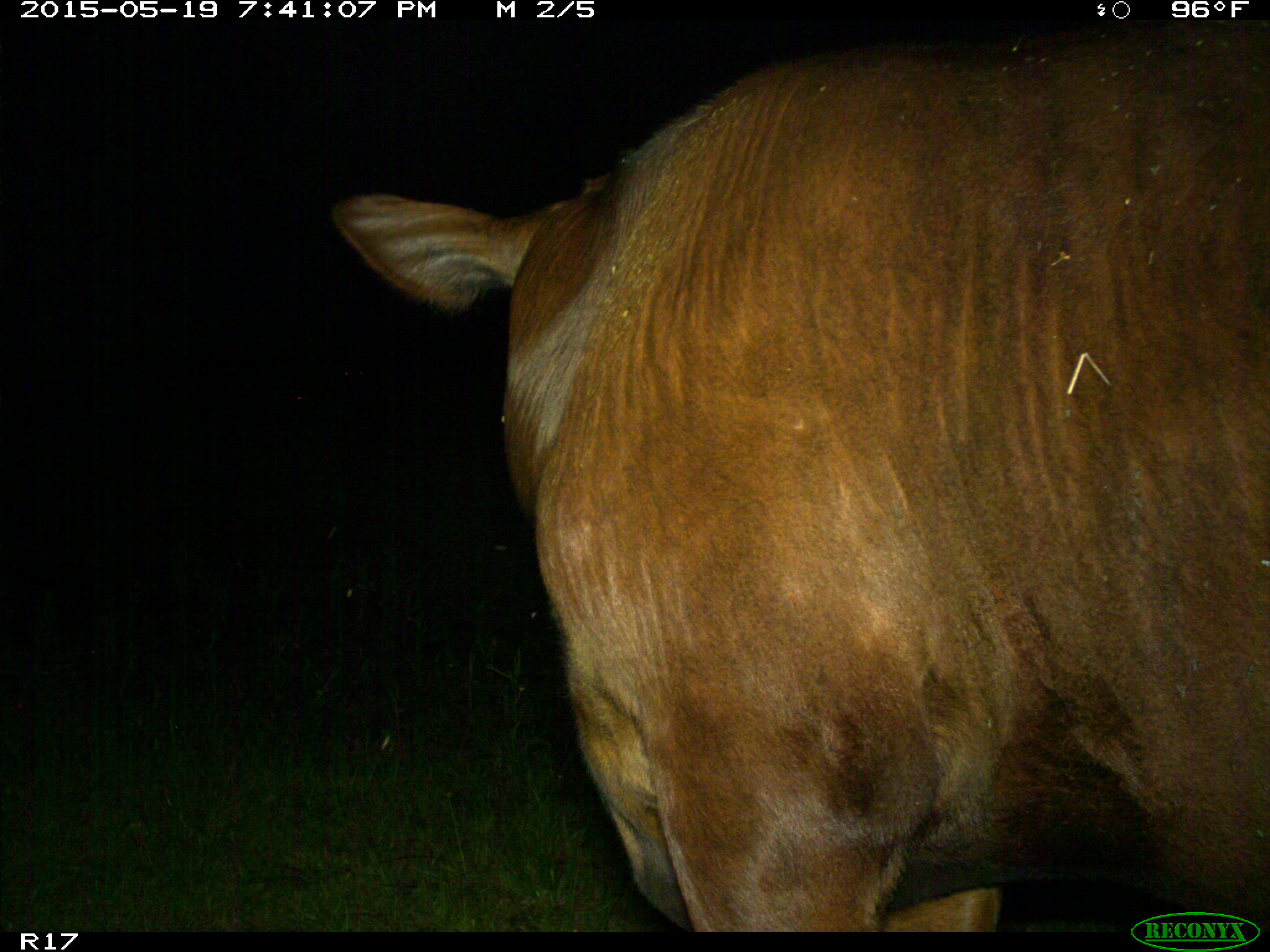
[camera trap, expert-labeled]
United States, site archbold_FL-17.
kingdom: Animalia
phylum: Chordata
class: Mammalia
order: Artiodactyla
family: Bovidae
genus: Bos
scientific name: Bos taurus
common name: domestic cow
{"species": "Bos taurus (domestic cow)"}